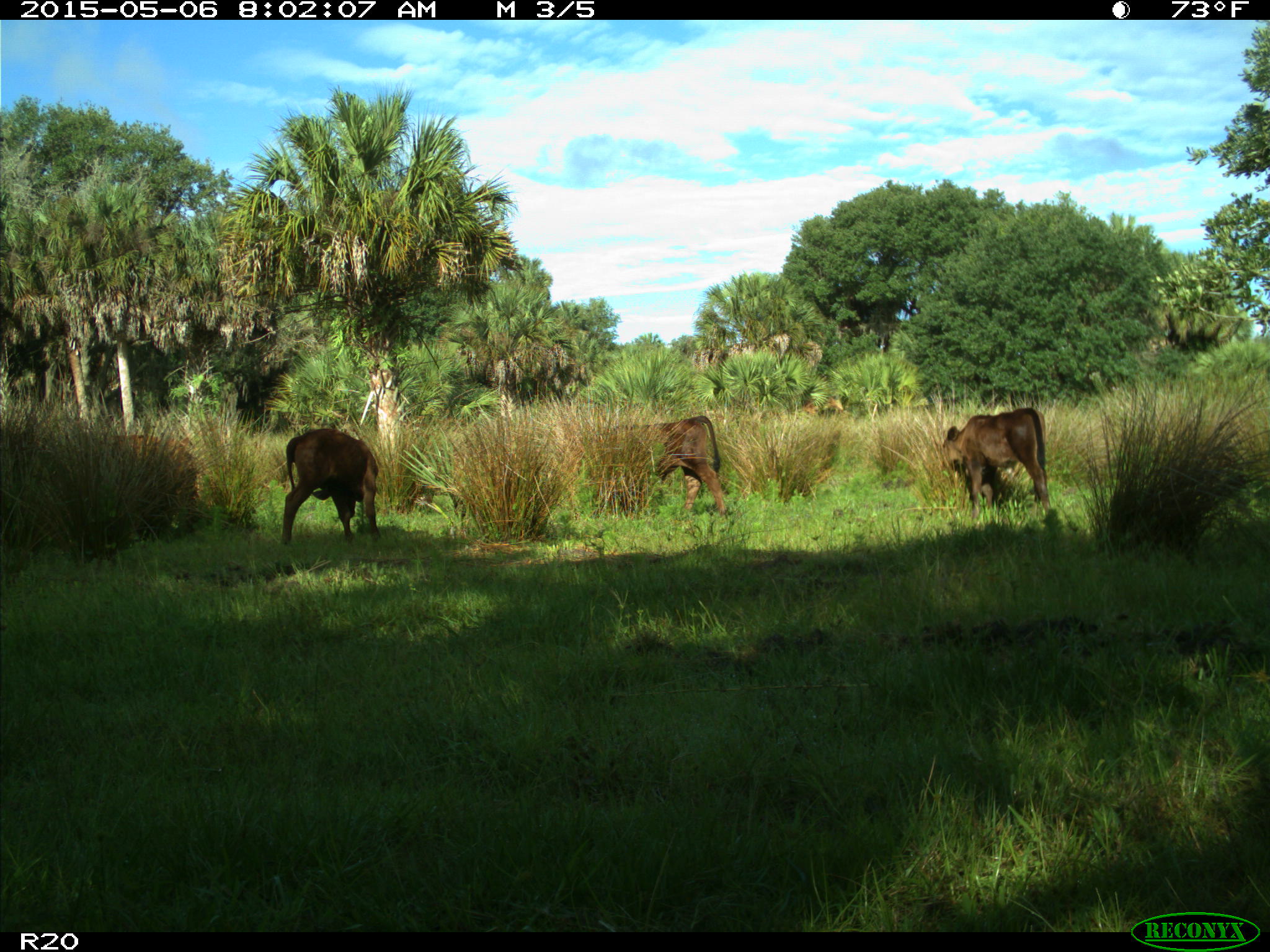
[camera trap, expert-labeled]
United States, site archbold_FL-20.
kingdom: Animalia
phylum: Chordata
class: Mammalia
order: Artiodactyla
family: Bovidae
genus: Bos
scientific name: Bos taurus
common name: domestic cow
Bos taurus (domestic cow).